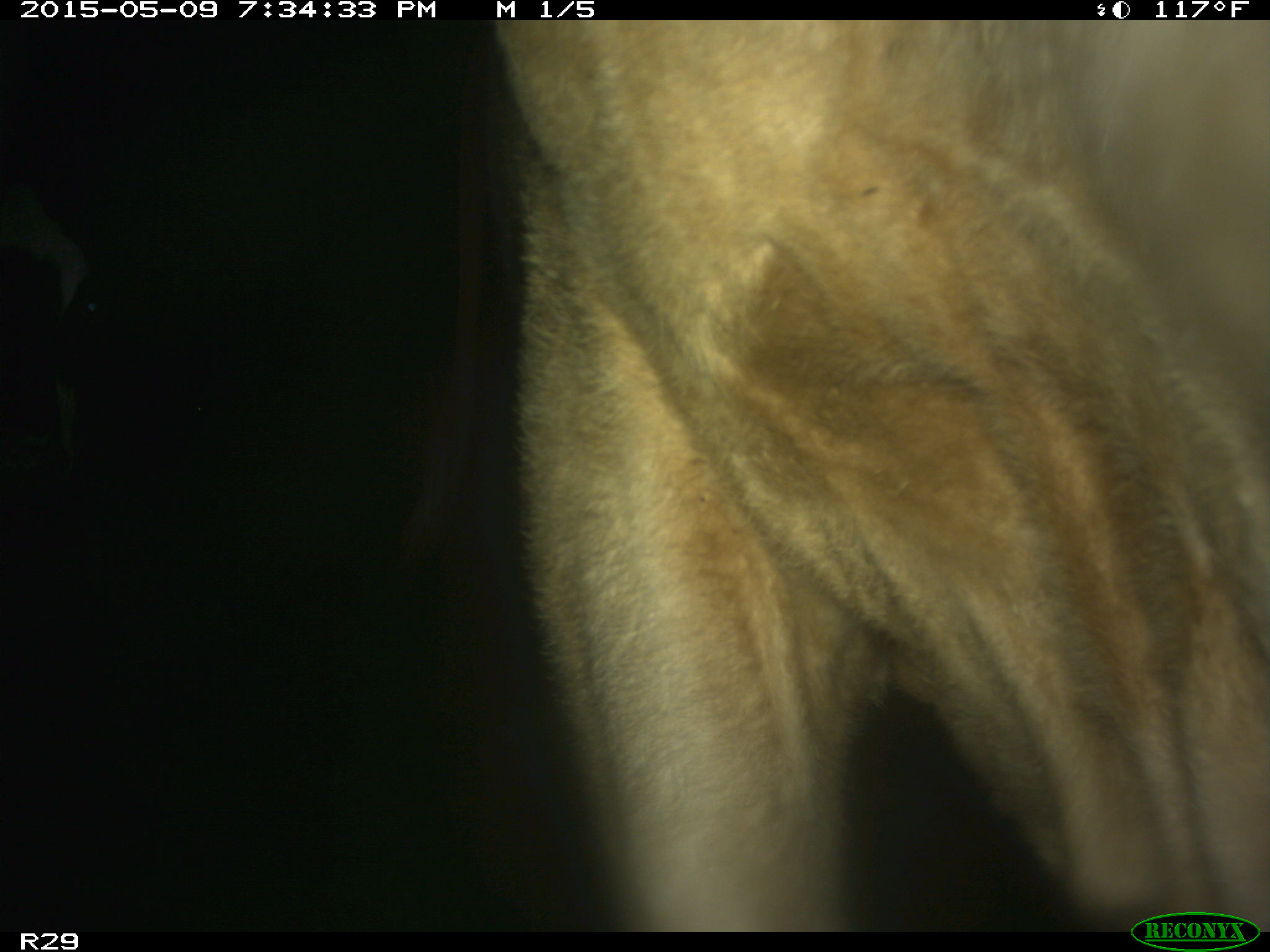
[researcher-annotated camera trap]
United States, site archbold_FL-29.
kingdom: Animalia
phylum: Chordata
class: Mammalia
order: Artiodactyla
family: Bovidae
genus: Bos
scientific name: Bos taurus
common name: domestic cow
Bos taurus (domestic cow).